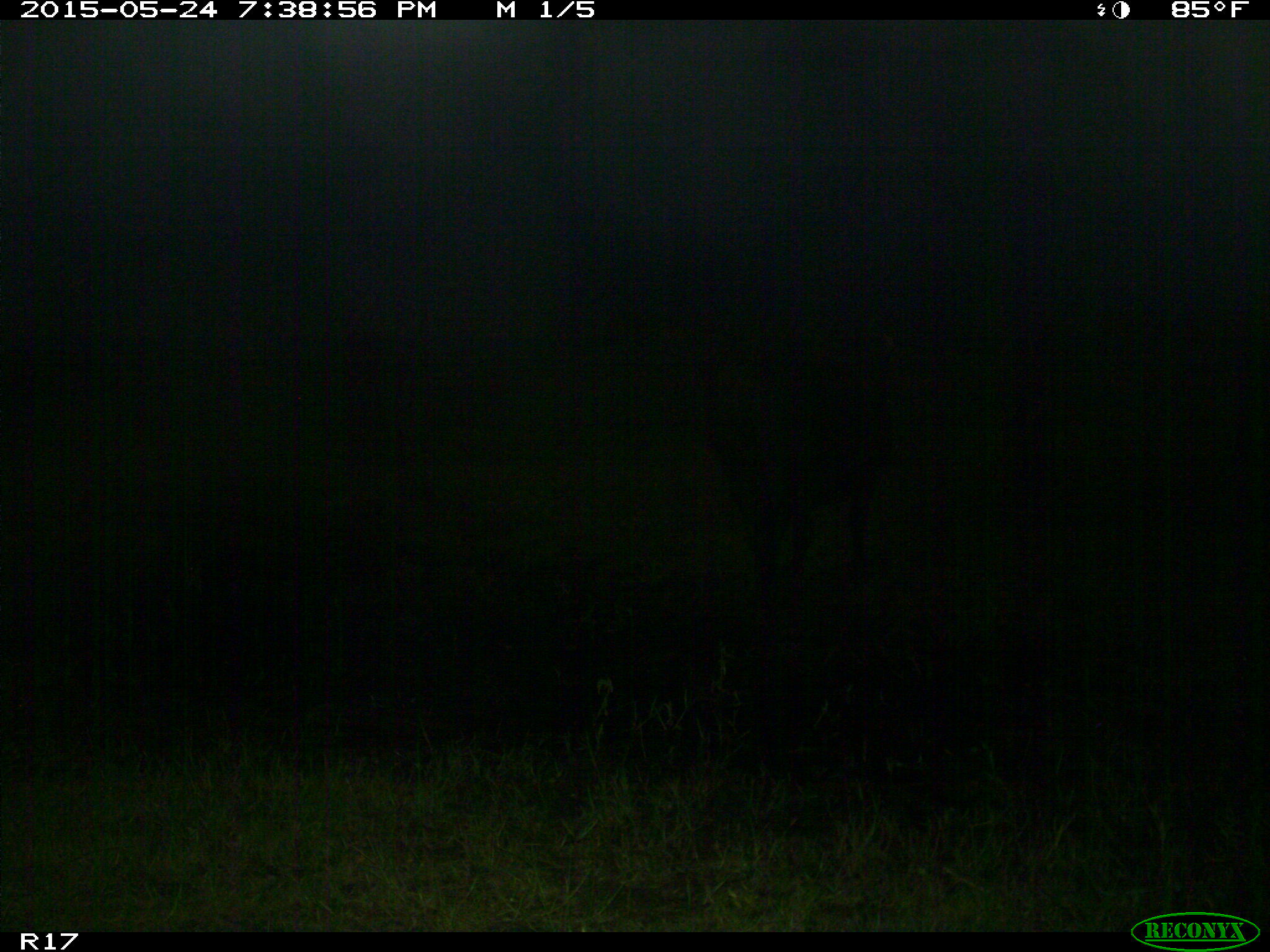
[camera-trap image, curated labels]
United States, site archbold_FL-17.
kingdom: Animalia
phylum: Chordata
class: Mammalia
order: Artiodactyla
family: Bovidae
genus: Bos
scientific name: Bos taurus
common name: domestic cow